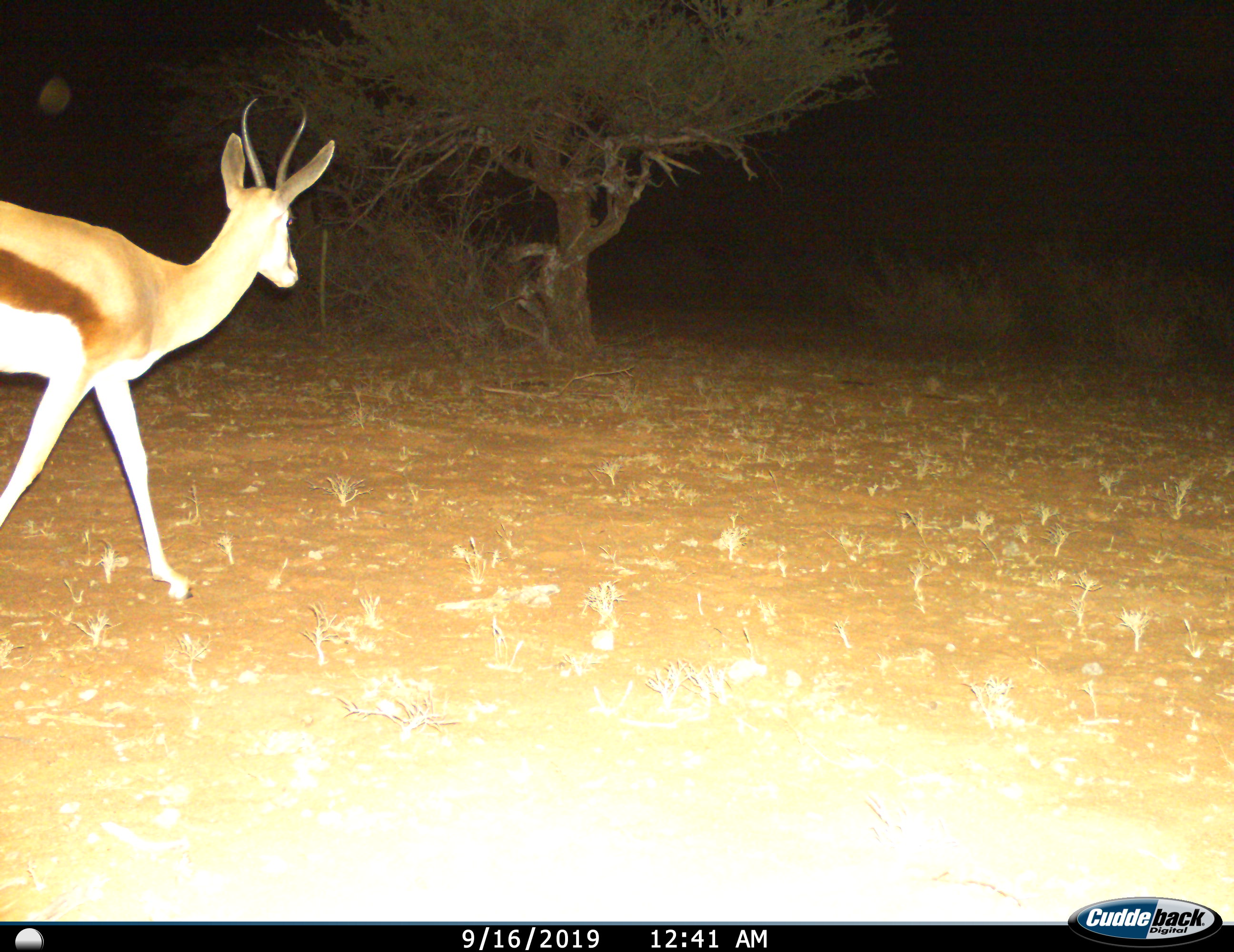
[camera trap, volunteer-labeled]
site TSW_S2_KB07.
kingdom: Animalia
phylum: Chordata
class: Mammalia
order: Artiodactyla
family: Bovidae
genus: Antidorcas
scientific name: Antidorcas marsupialis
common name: springbok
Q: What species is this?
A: Springbok (Antidorcas marsupialis).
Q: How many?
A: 1.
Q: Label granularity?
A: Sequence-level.